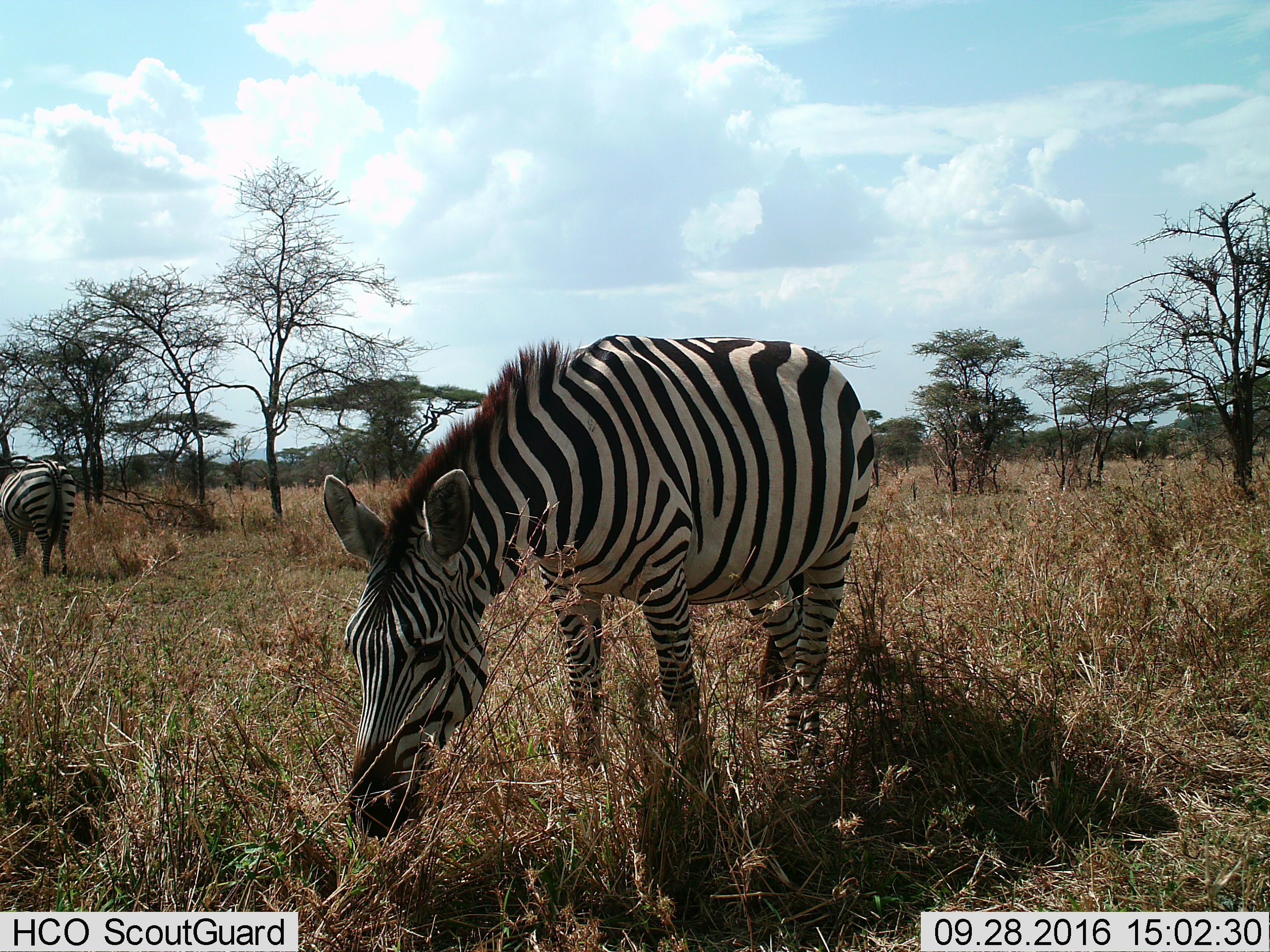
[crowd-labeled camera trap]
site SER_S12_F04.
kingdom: Animalia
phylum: Chordata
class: Mammalia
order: Perissodactyla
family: Equidae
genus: Equus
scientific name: Equus quagga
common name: plains zebra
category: zebraplains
Zebraplains (plains zebra) (Equus quagga), count 2. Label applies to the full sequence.